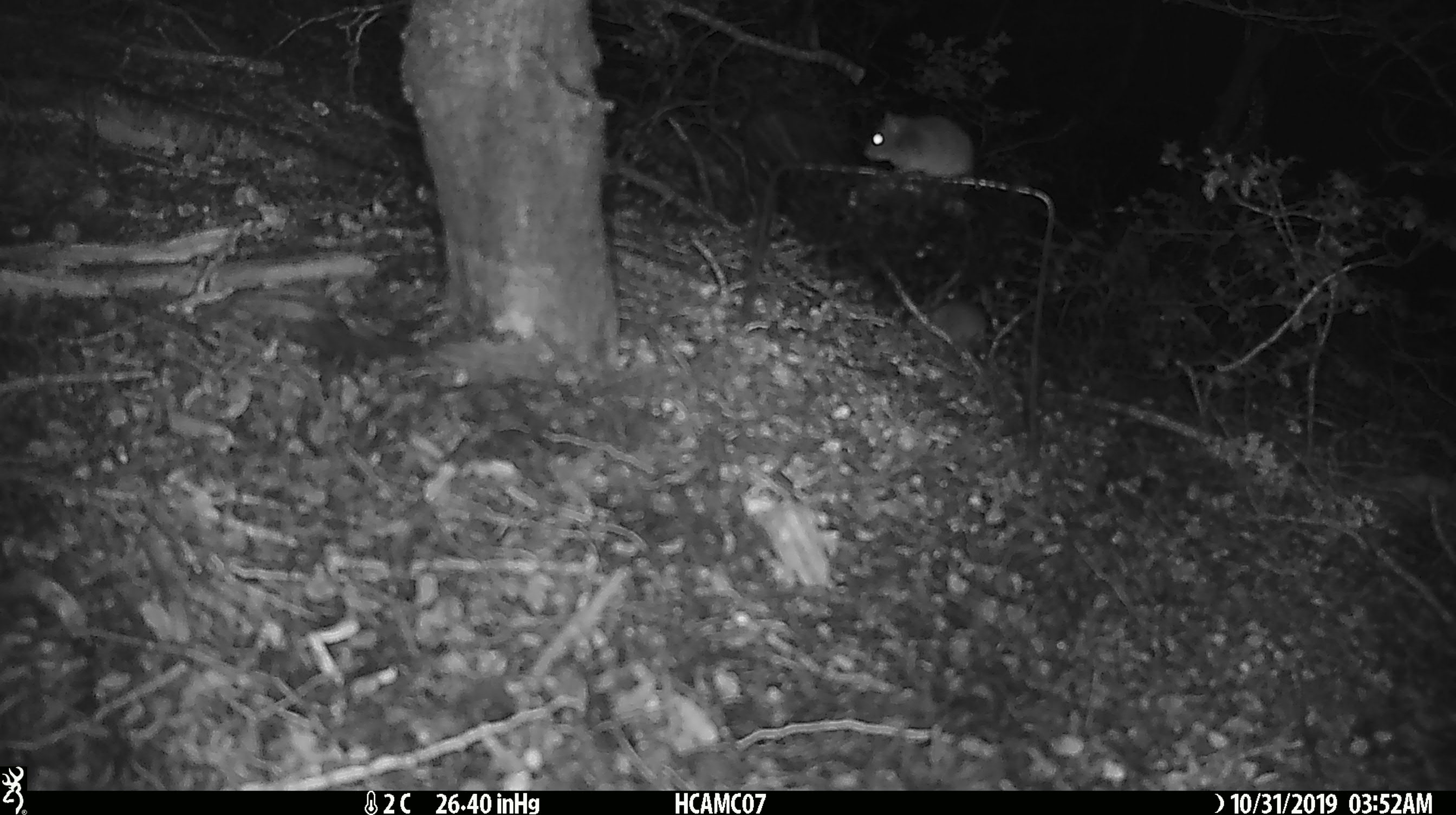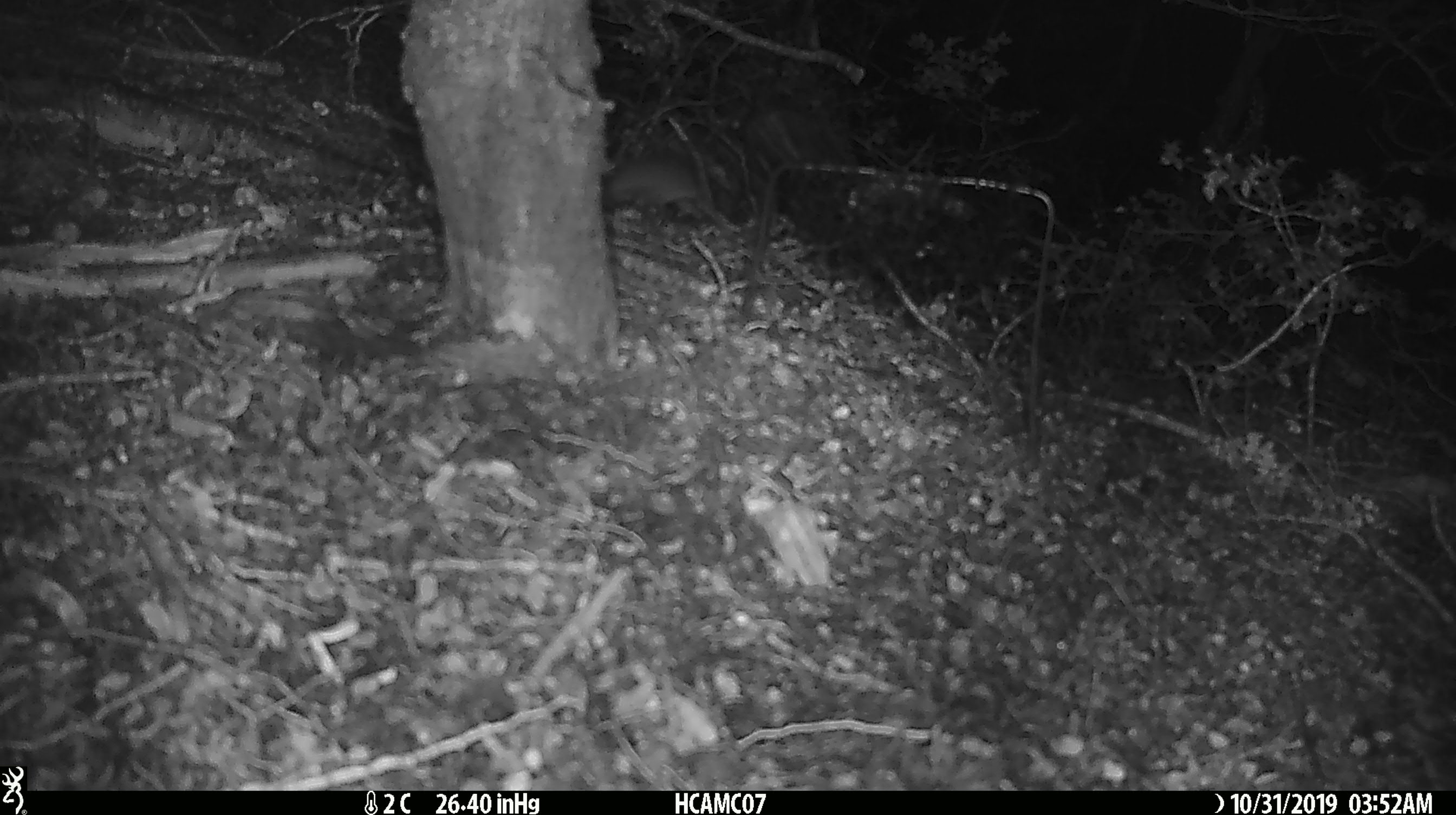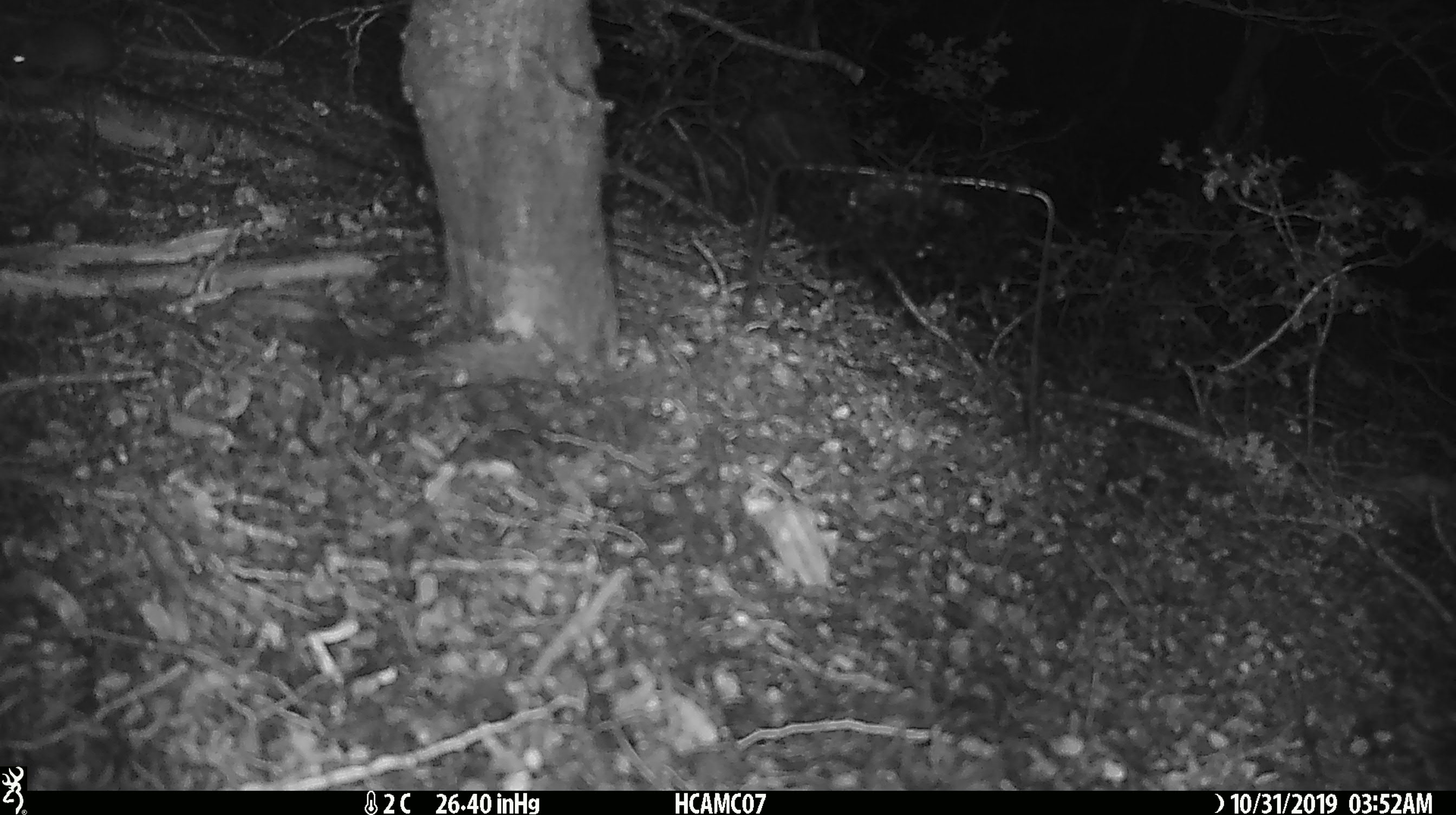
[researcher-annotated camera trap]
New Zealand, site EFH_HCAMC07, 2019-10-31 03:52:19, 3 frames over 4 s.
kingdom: Animalia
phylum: Chordata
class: Mammalia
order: Rodentia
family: Muridae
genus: Mus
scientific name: Mus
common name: mouse